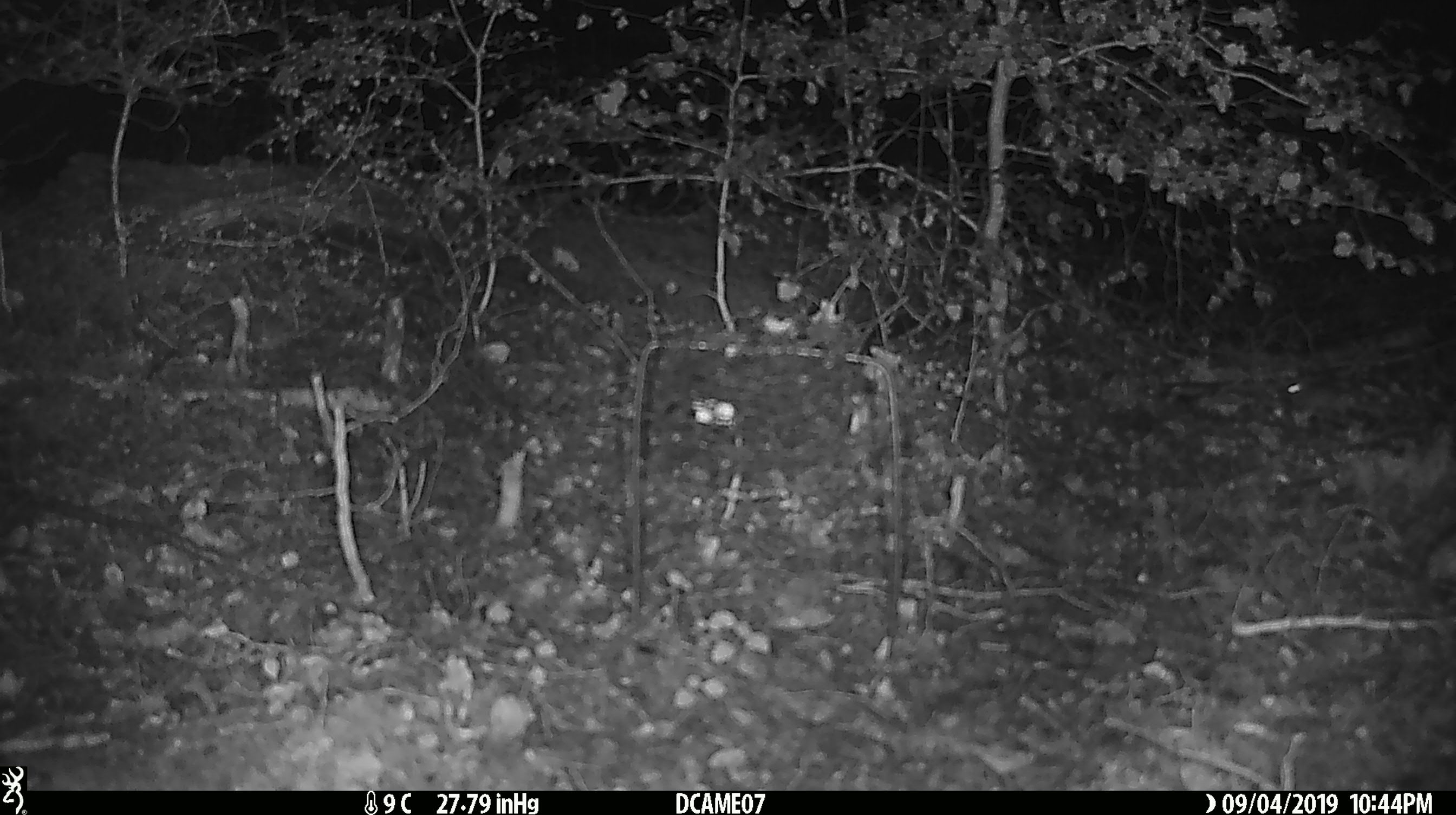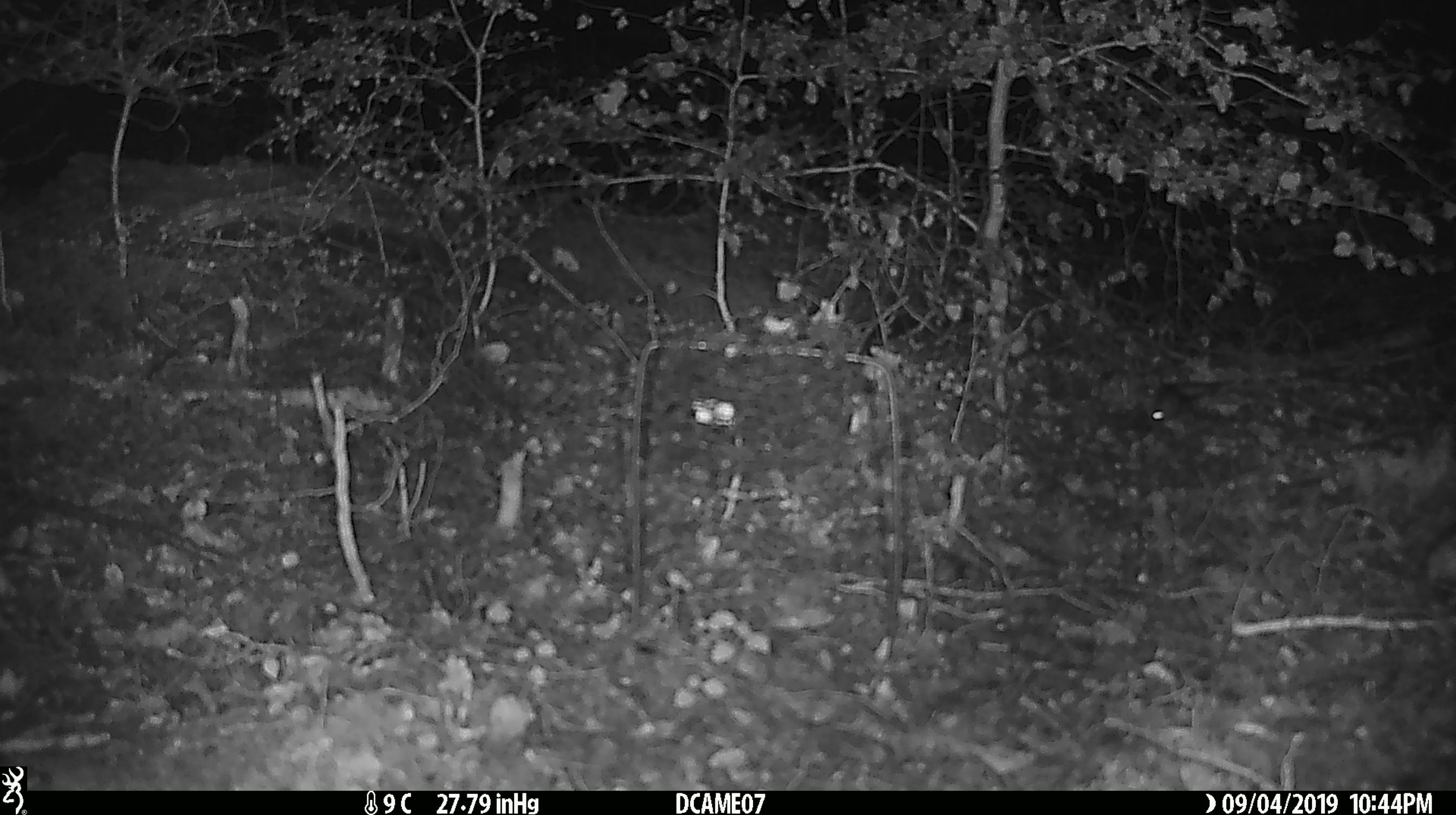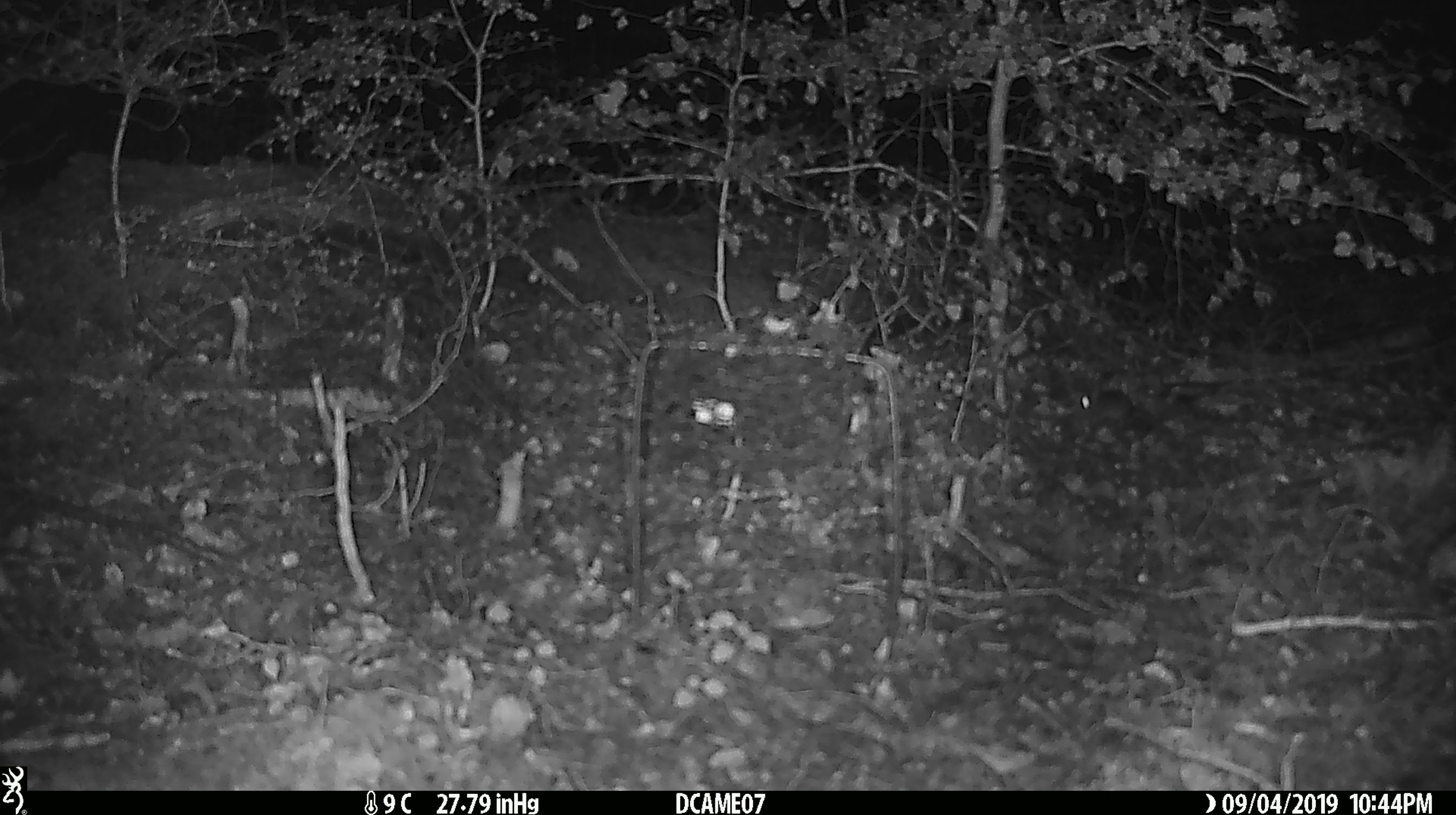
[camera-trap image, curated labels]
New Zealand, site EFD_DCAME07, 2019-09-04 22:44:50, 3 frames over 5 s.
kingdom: Animalia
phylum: Chordata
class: Mammalia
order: Rodentia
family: Muridae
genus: Mus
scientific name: Mus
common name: mouse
Mouse (Mus).